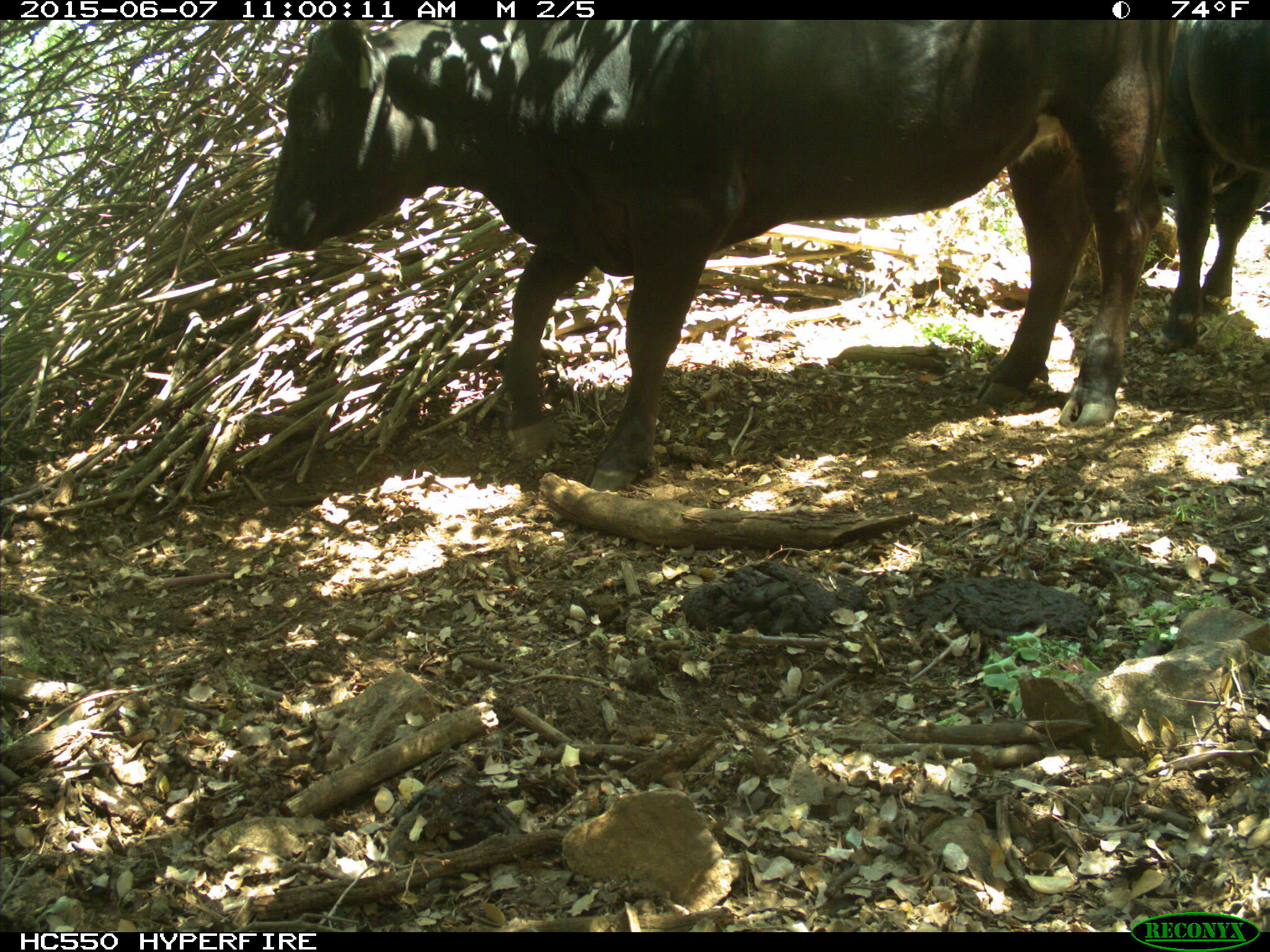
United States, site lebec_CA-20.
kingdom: Animalia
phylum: Chordata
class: Mammalia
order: Artiodactyla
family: Bovidae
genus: Bos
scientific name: Bos taurus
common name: domestic cow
Bos taurus (domestic cow).